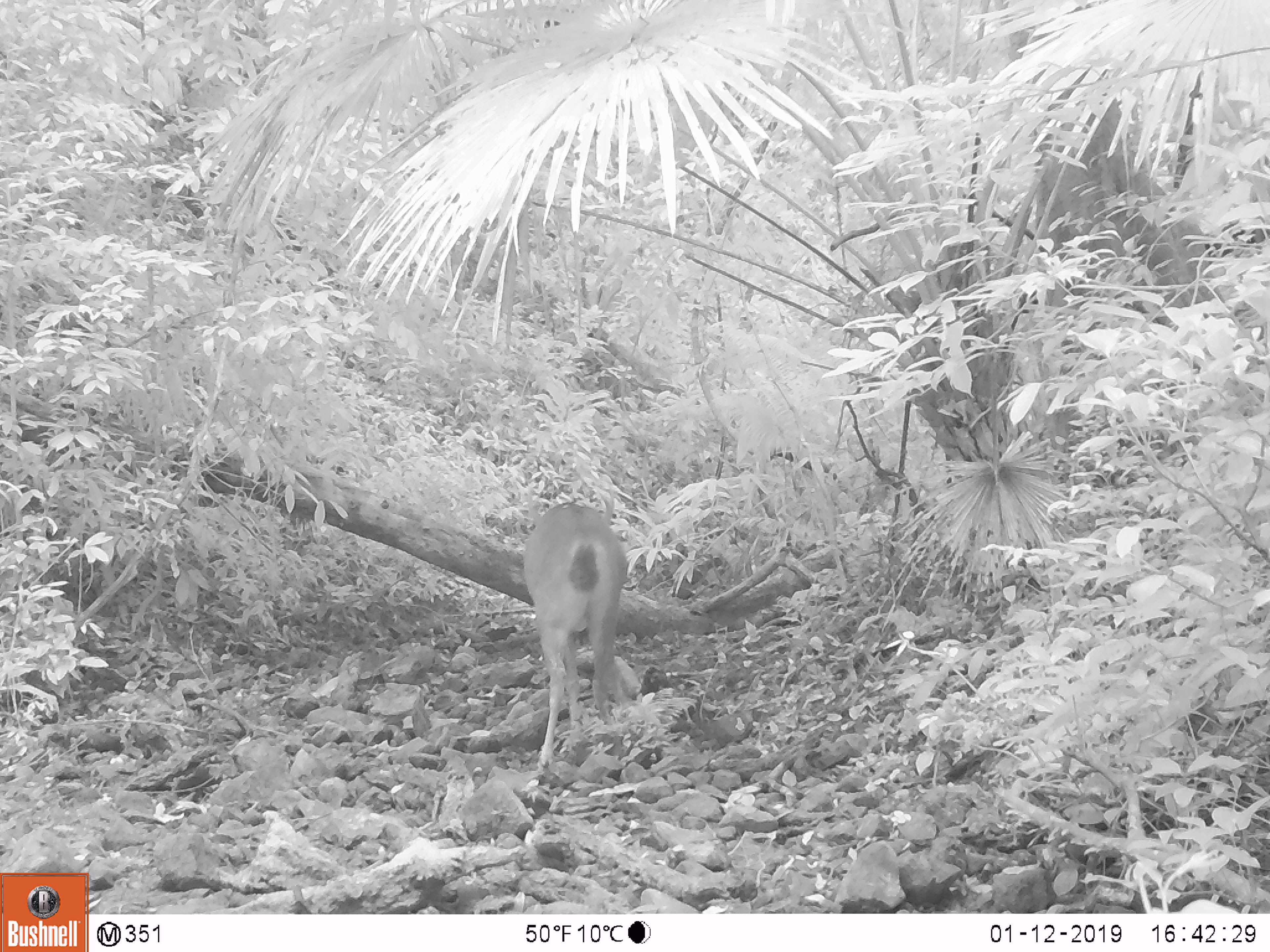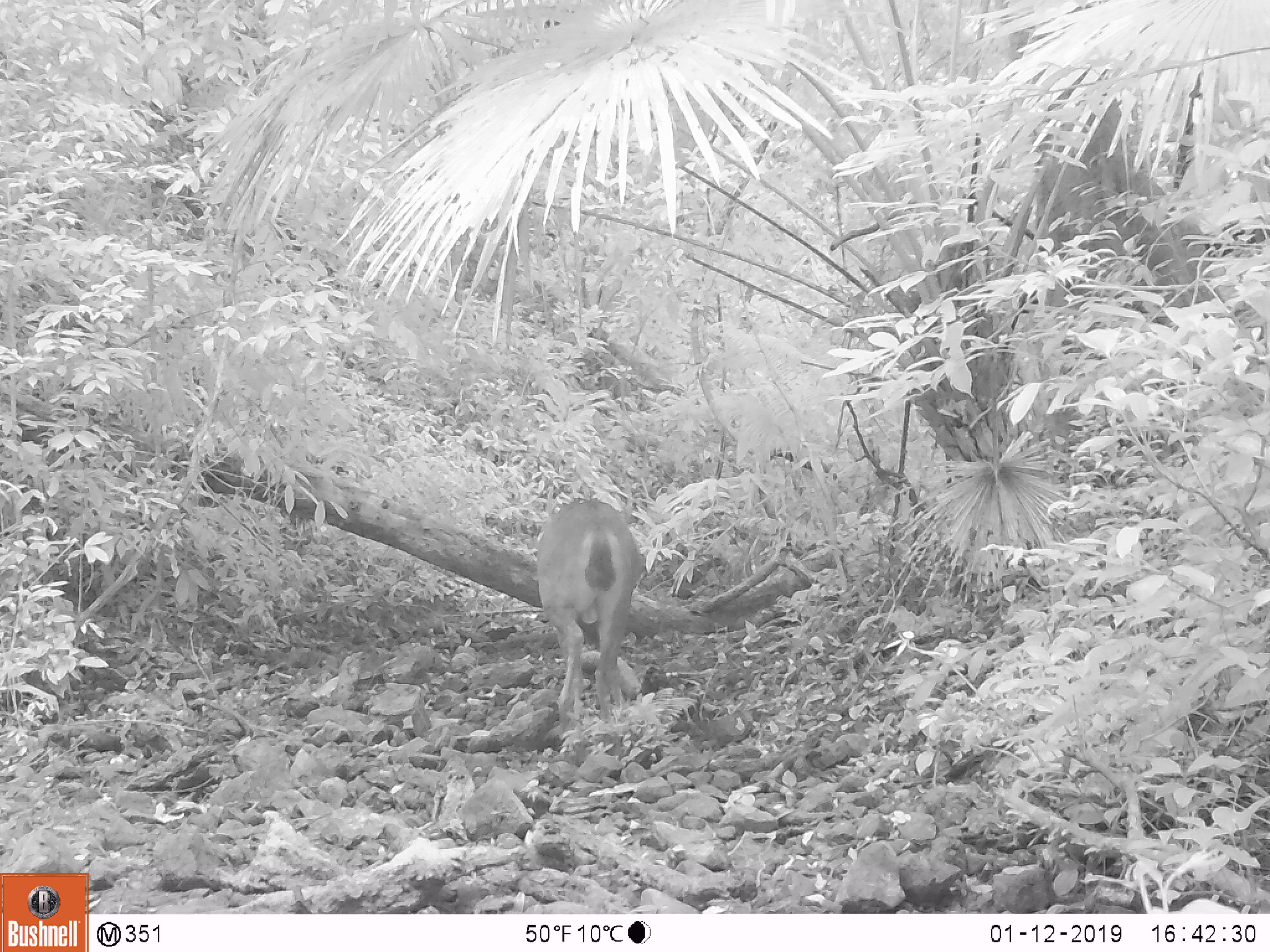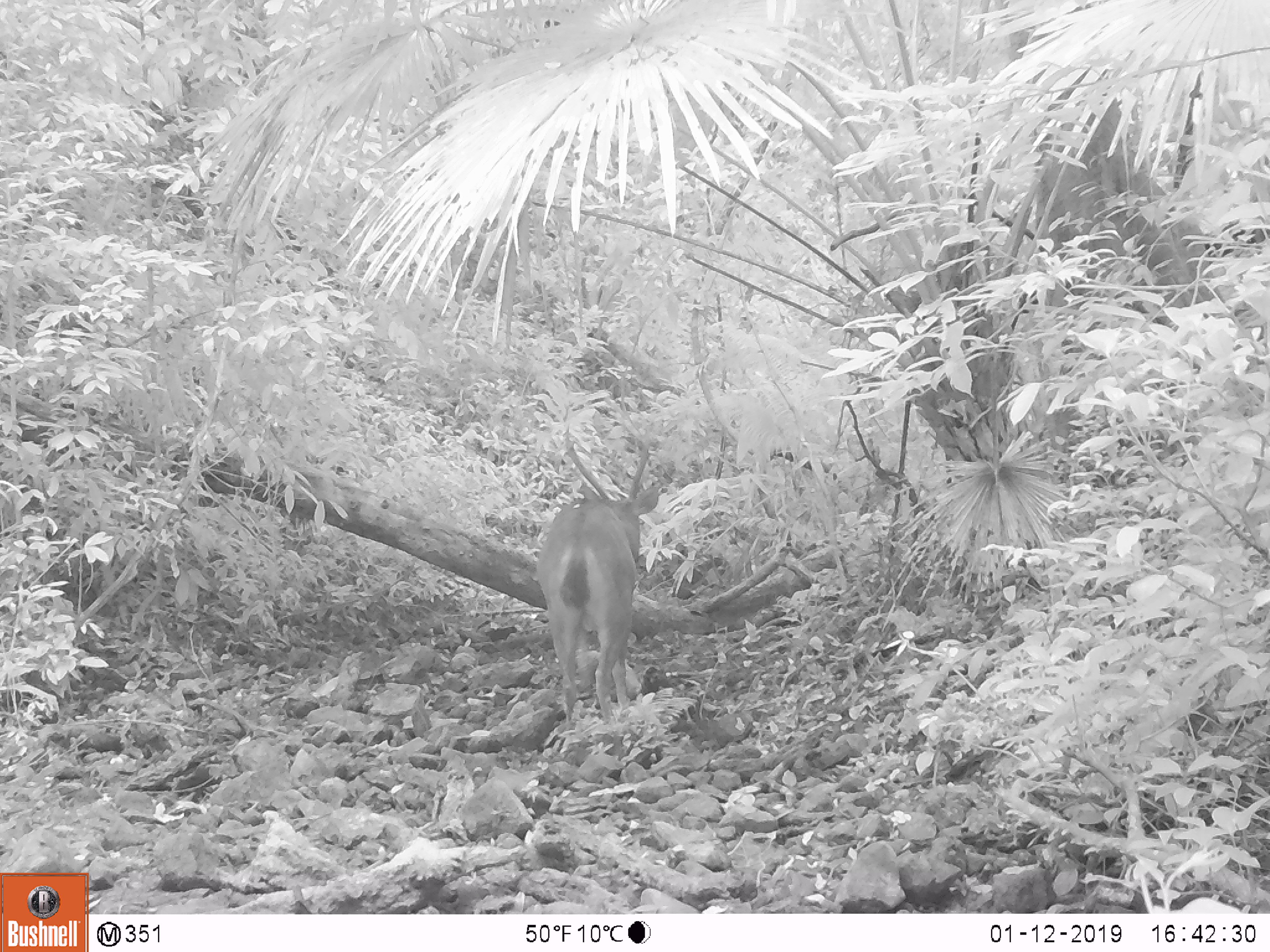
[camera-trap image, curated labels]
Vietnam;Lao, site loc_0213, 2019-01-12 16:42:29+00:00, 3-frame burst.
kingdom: Animalia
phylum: Chordata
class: Mammalia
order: Artiodactyla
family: Cervidae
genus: Rusa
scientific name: Rusa unicolor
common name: sambar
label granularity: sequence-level